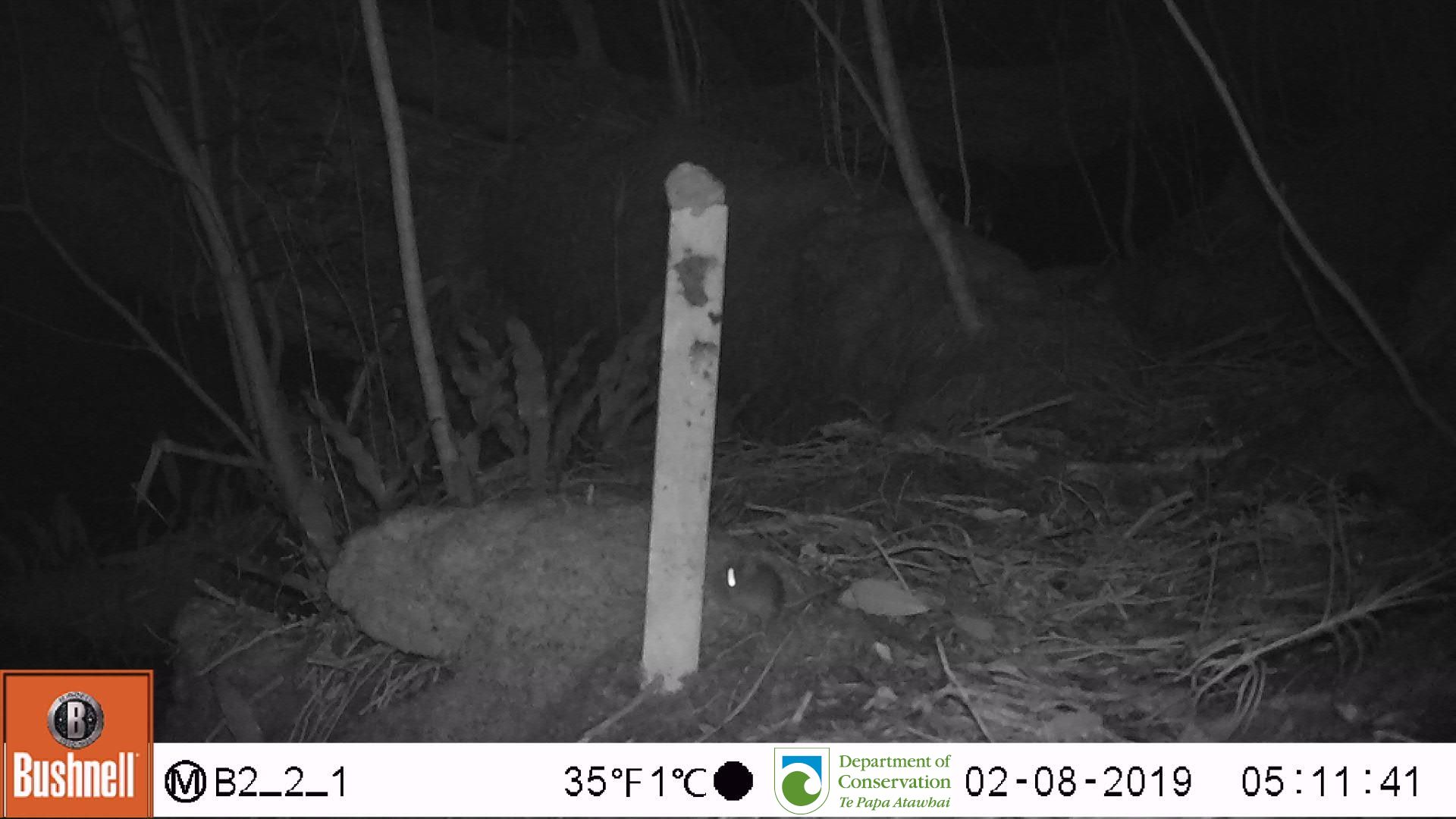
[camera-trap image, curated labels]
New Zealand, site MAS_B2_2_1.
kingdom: Animalia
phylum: Chordata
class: Mammalia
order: Rodentia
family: Muridae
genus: Mus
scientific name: Mus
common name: mouse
Mouse (Mus).